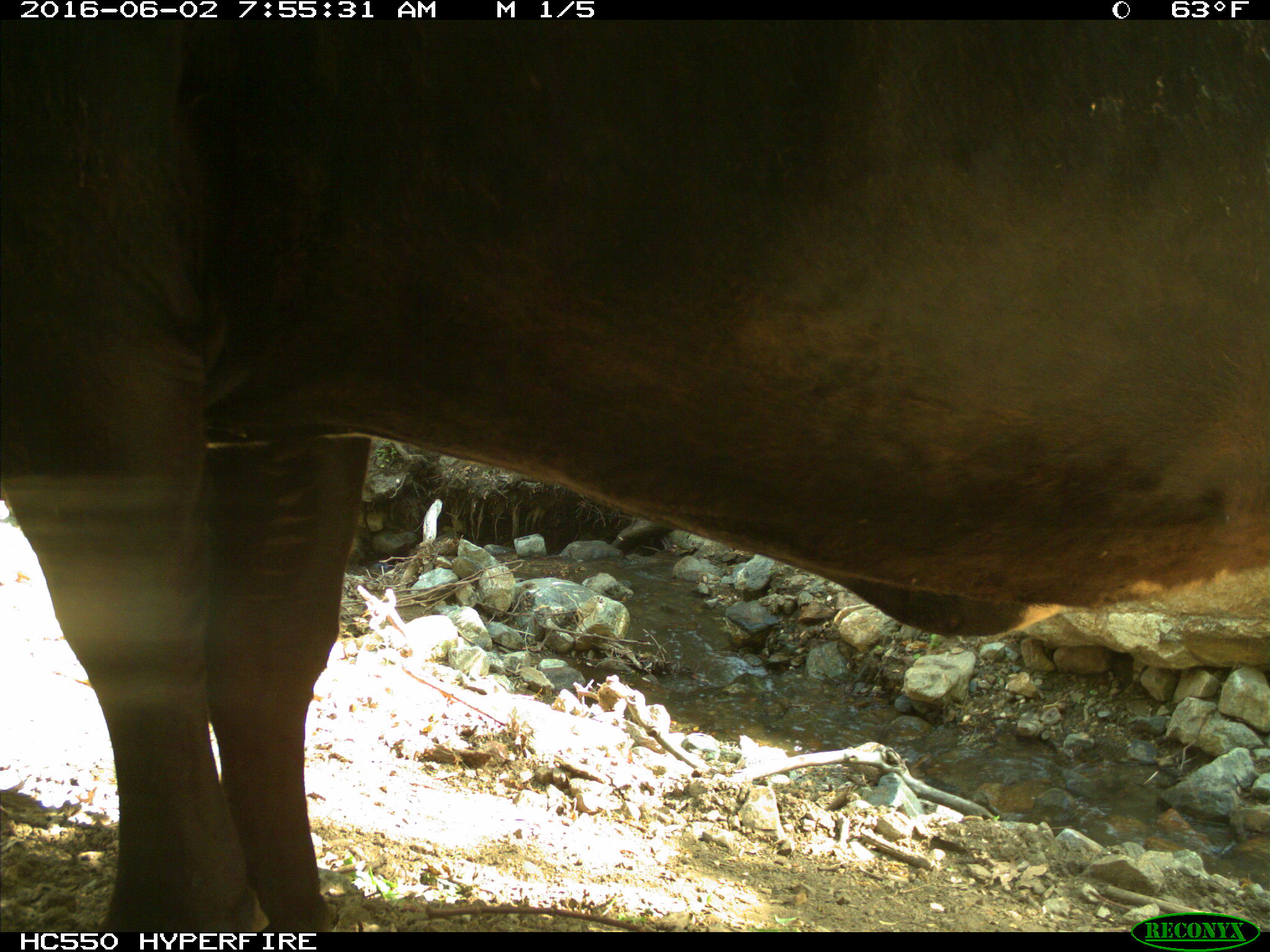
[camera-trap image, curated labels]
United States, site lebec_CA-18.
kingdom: Animalia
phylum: Chordata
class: Mammalia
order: Artiodactyla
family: Bovidae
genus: Bos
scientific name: Bos taurus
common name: domestic cow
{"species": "Bos taurus (domestic cow)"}